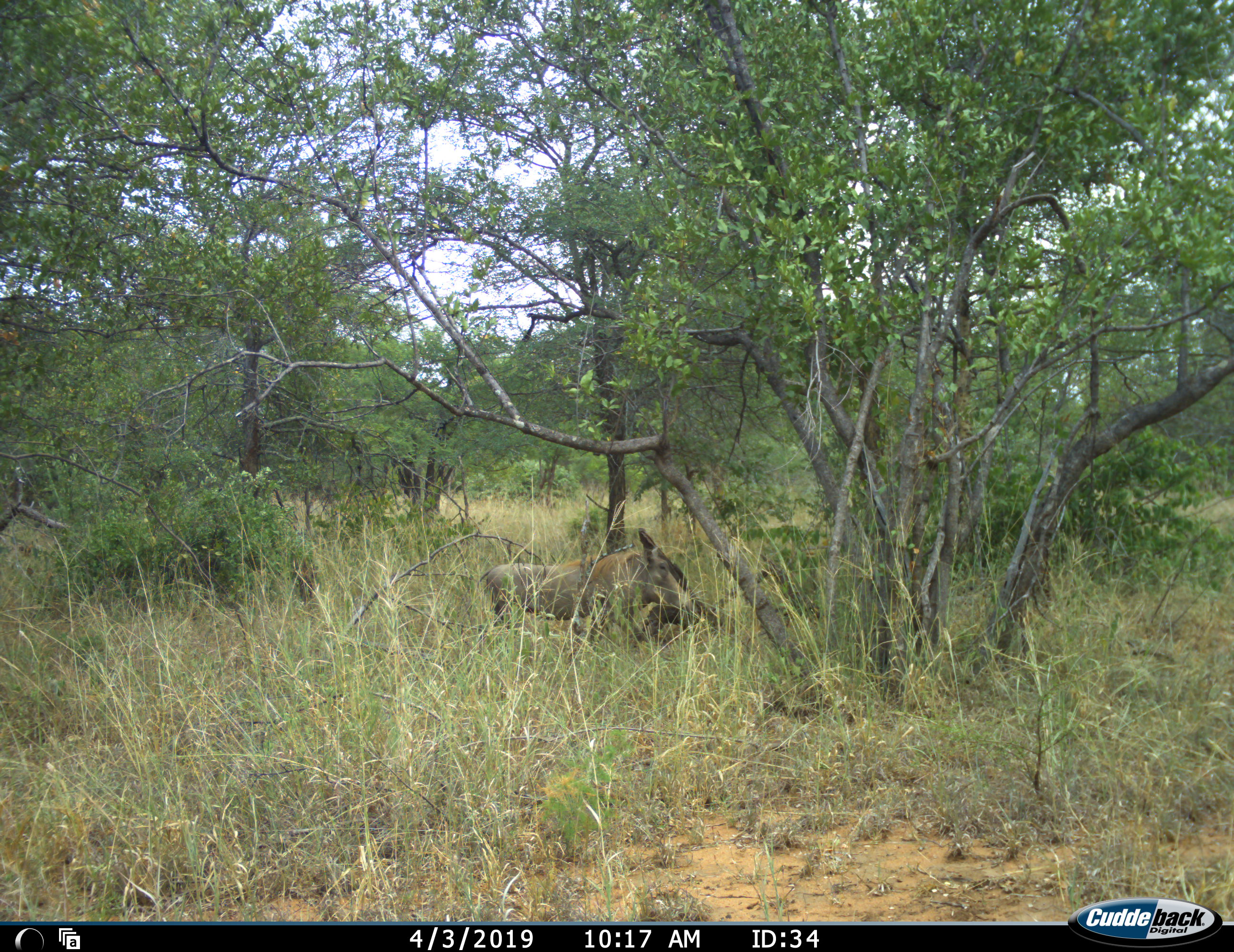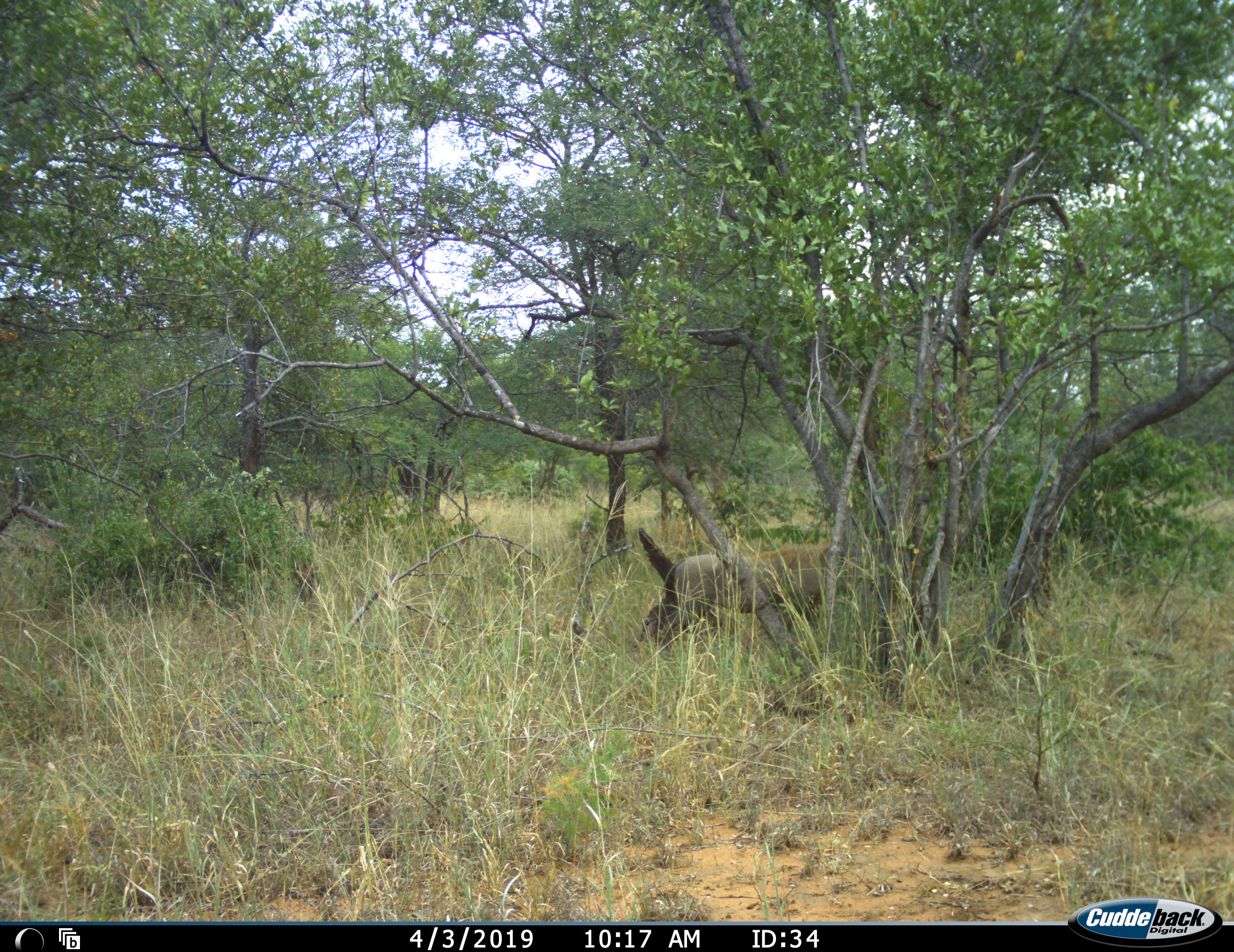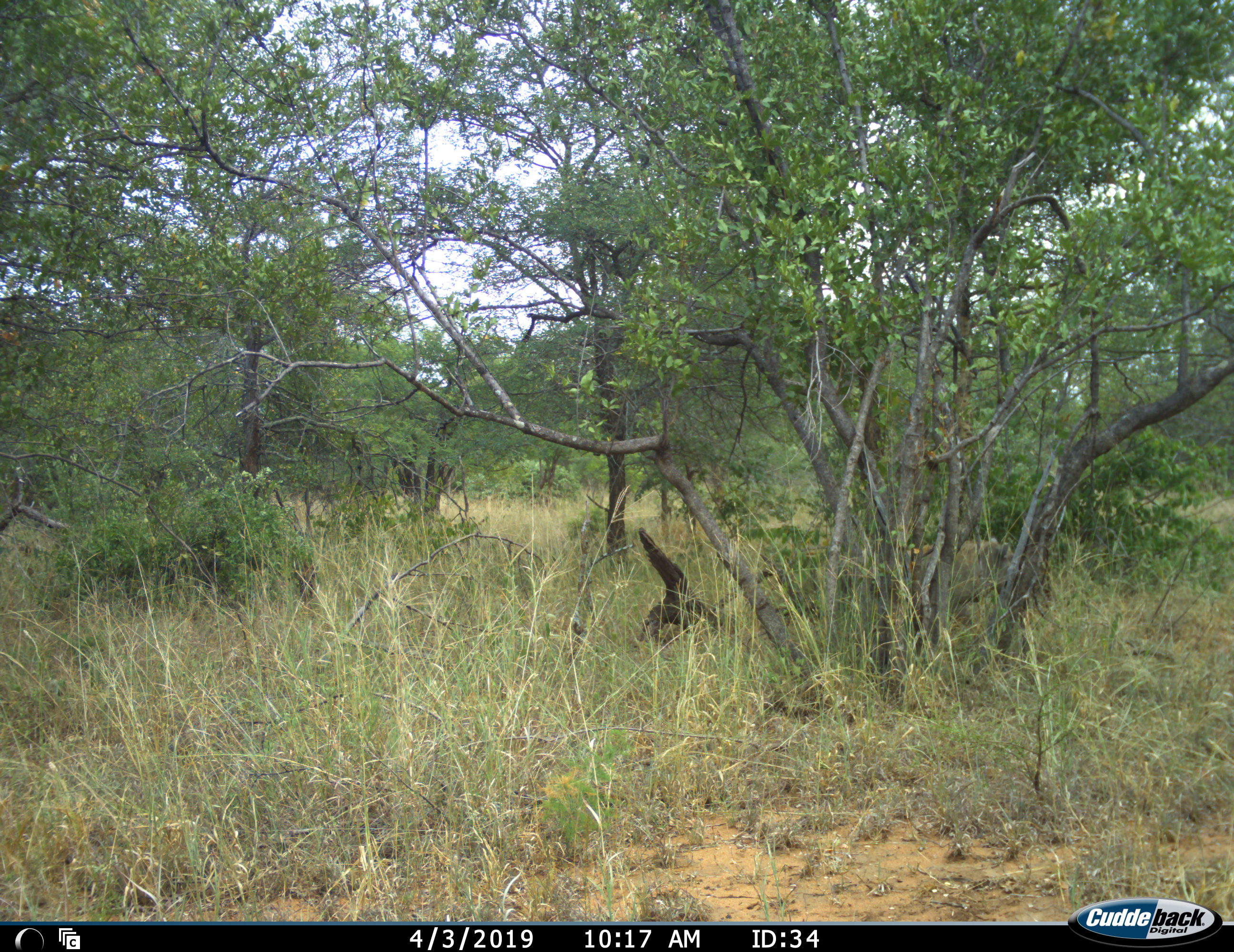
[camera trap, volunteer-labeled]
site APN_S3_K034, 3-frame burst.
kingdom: Animalia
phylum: Chordata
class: Mammalia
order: Artiodactyla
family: Suidae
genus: Phacochoerus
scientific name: Phacochoerus africanus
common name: warthog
Warthog (Phacochoerus africanus), count 1. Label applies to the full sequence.